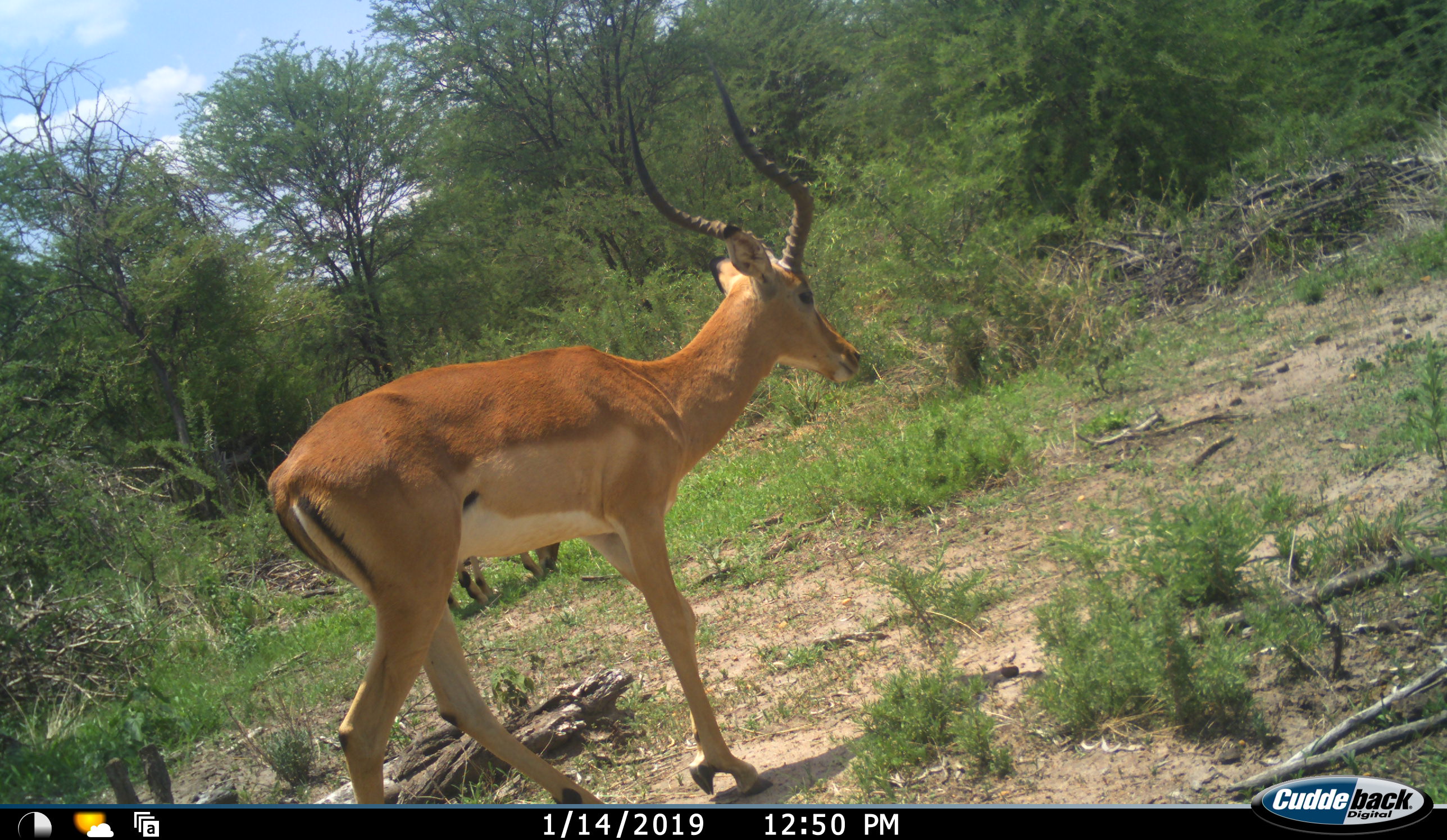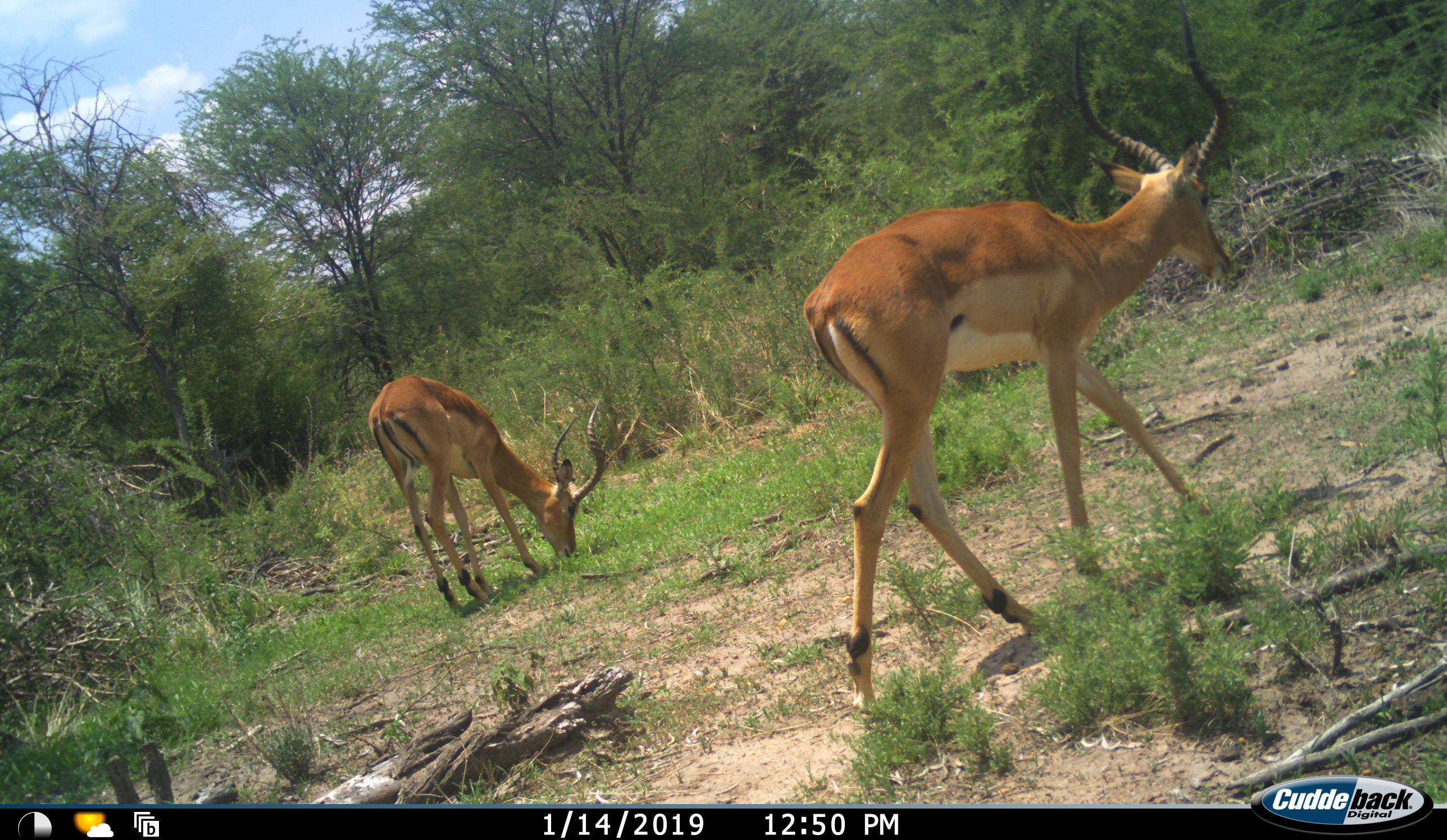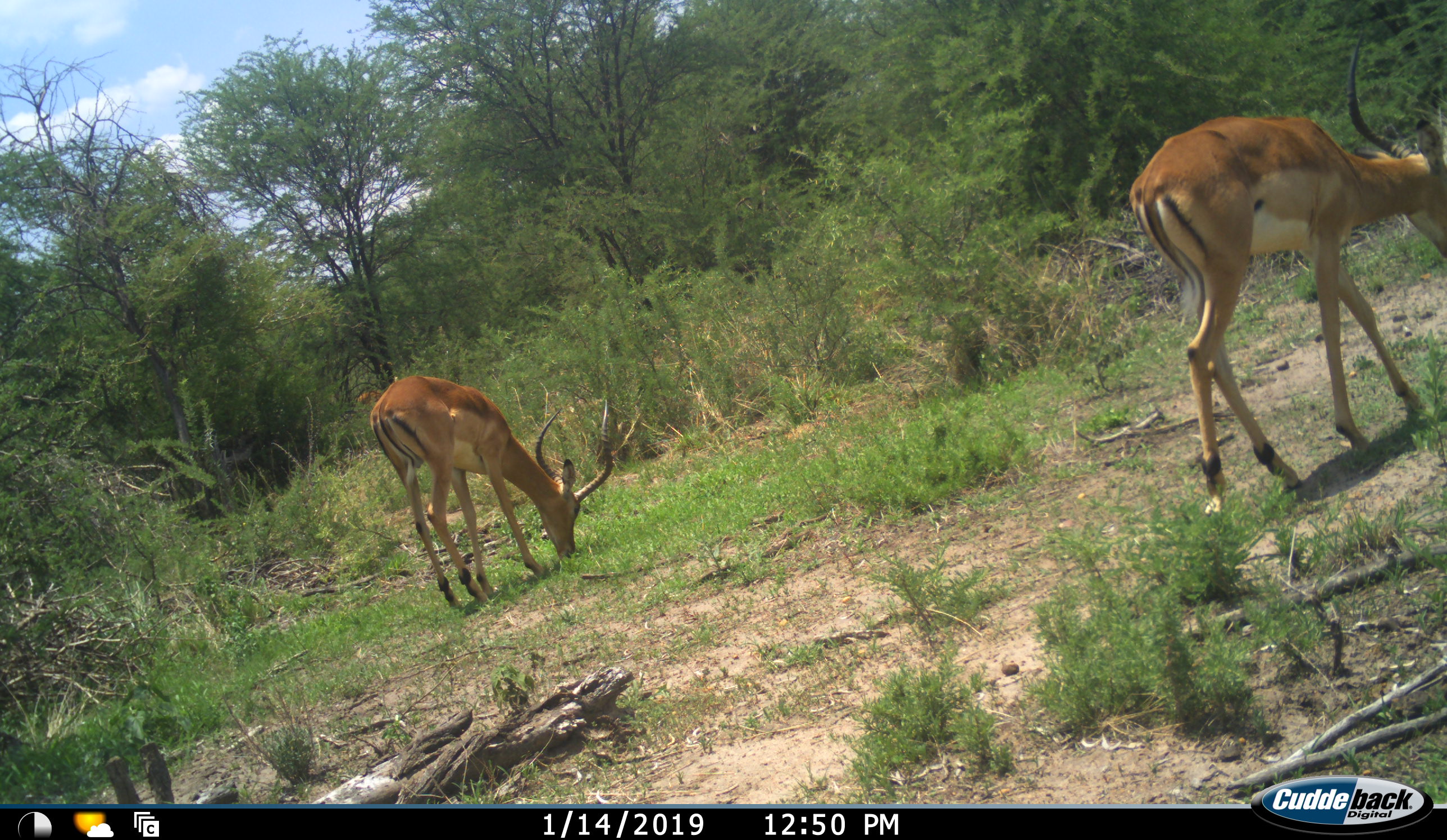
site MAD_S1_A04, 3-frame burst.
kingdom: Animalia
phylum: Chordata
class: Mammalia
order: Artiodactyla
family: Bovidae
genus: Aepyceros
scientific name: Aepyceros melampus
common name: impala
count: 2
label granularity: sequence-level